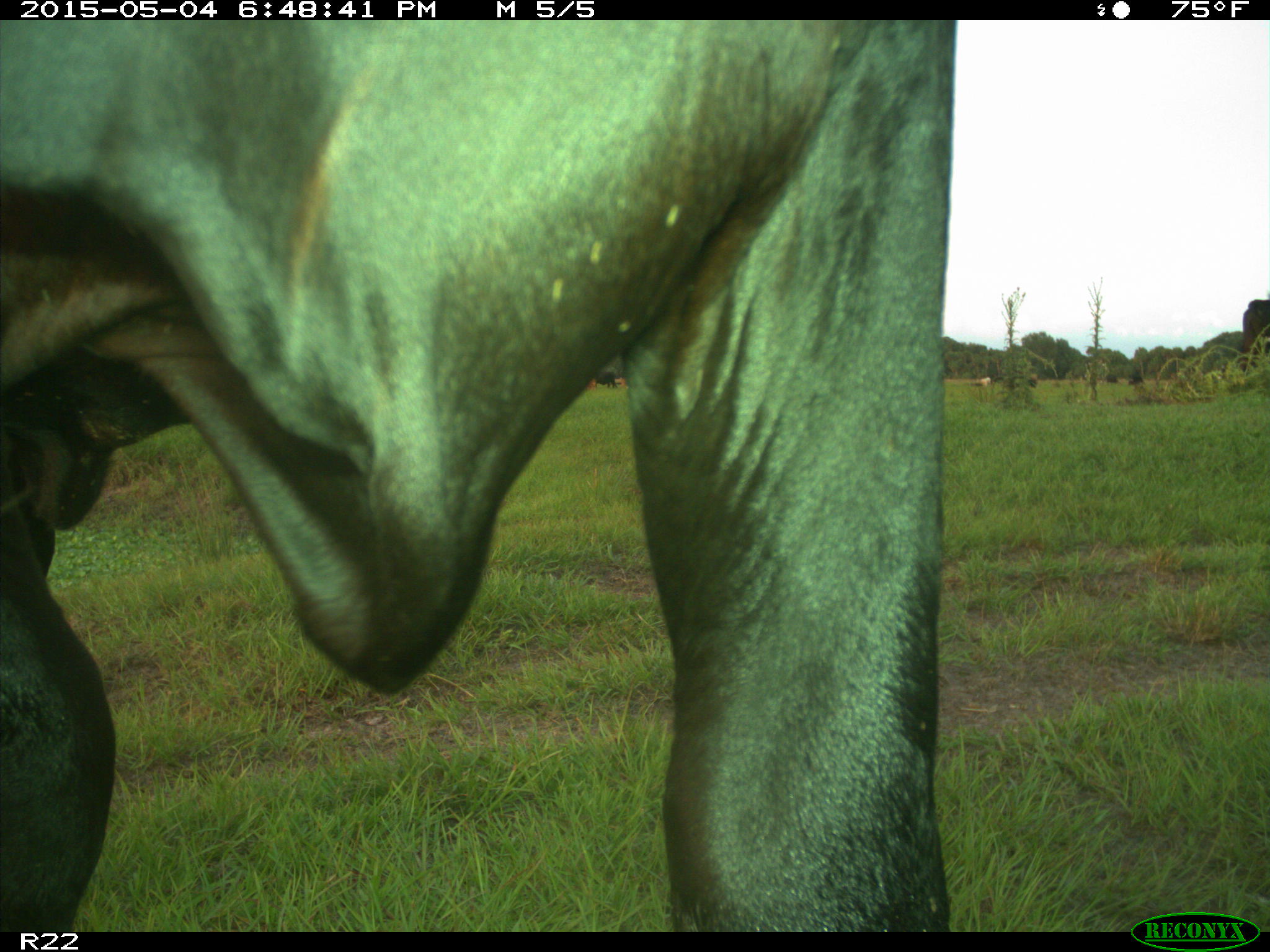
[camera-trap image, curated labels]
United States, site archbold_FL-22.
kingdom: Animalia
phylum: Chordata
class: Mammalia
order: Artiodactyla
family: Bovidae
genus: Bos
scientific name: Bos taurus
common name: domestic cow